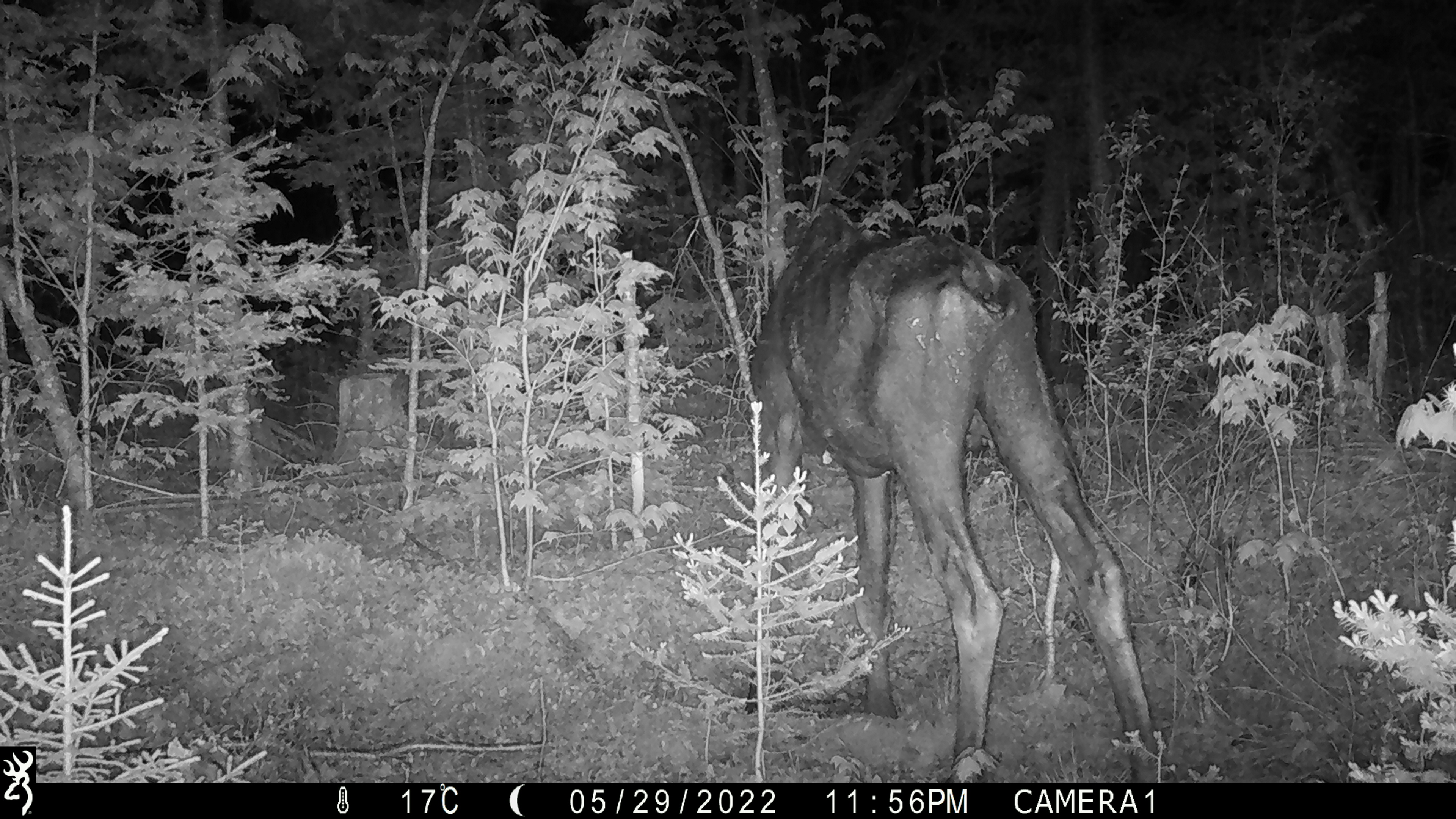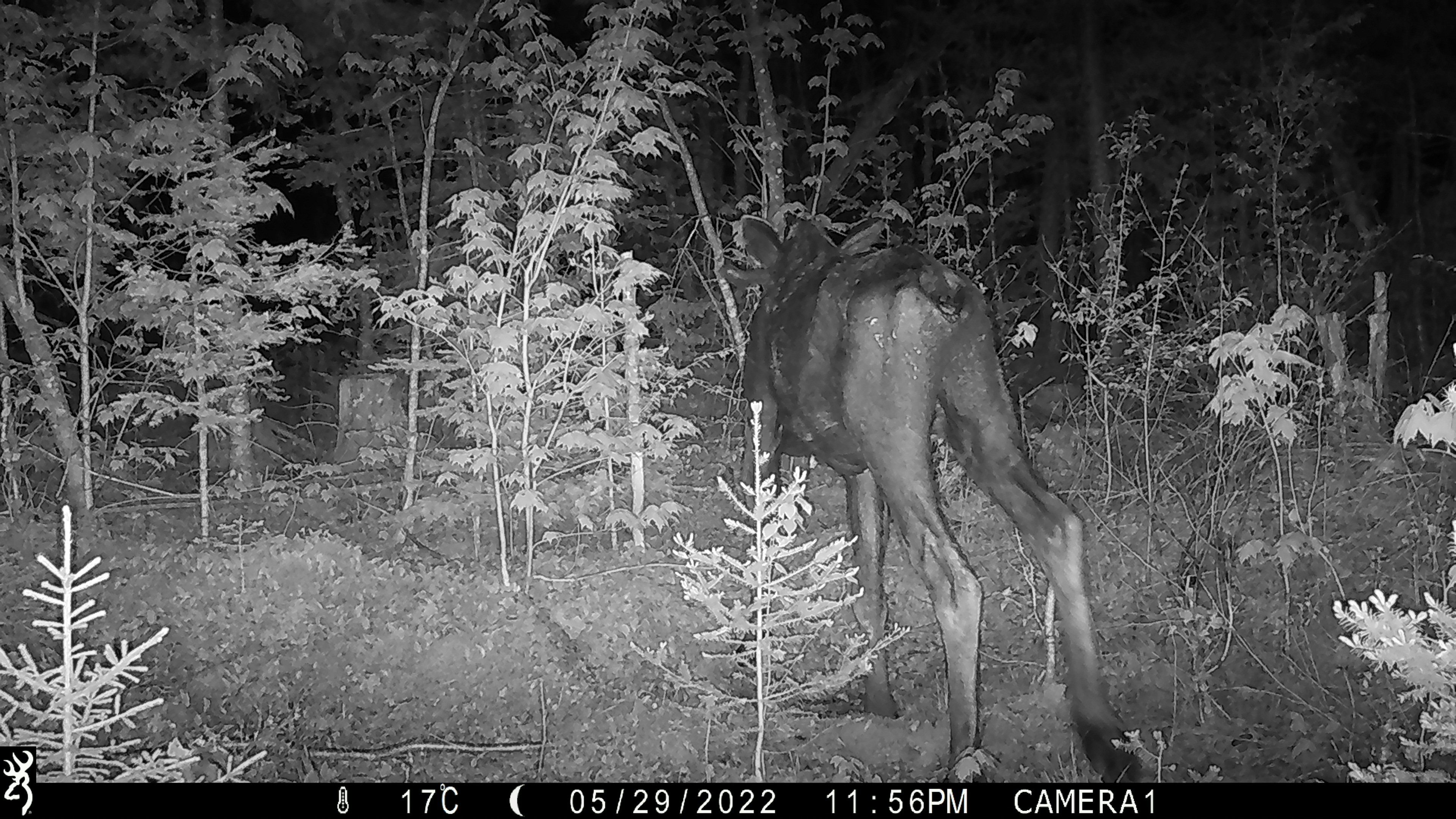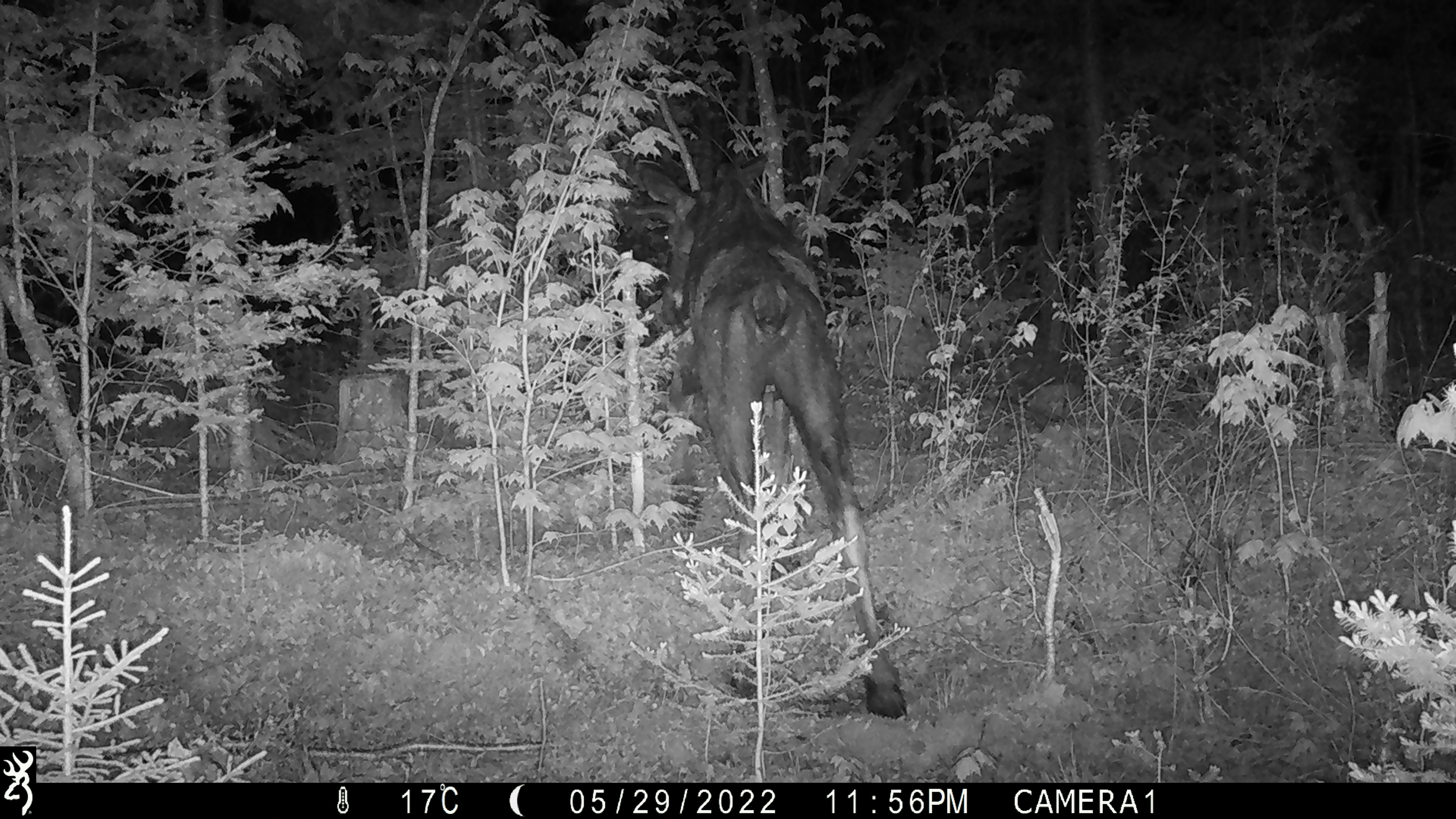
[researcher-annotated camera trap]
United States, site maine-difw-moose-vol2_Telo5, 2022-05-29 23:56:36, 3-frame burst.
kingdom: Animalia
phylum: Chordata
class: Mammalia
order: Artiodactyla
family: Cervidae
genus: Alces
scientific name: Alces alces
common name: moose